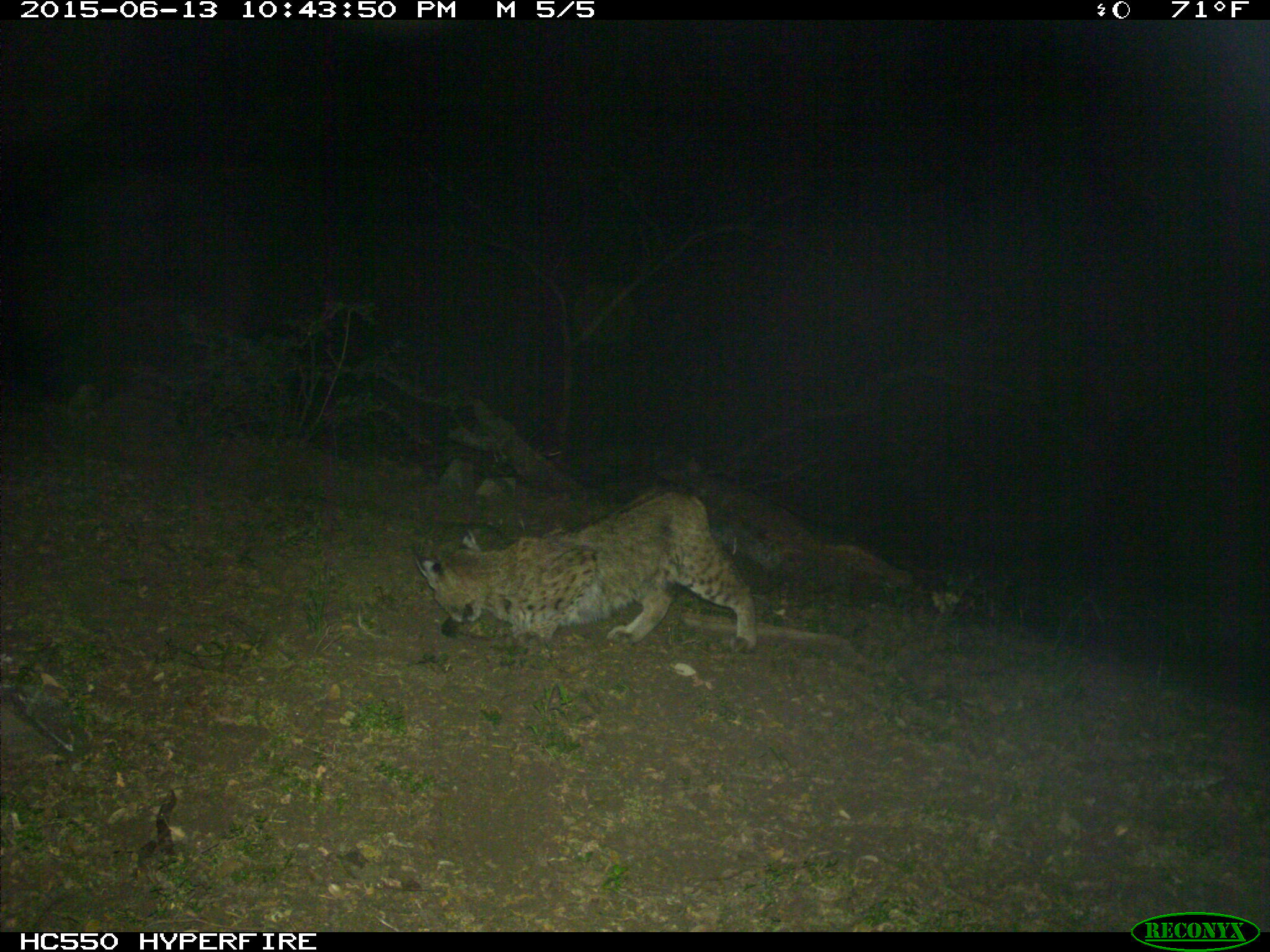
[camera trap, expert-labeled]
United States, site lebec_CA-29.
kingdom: Animalia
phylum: Chordata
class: Mammalia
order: Carnivora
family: Felidae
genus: Lynx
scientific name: Lynx rufus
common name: bobcat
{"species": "Lynx rufus (bobcat)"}